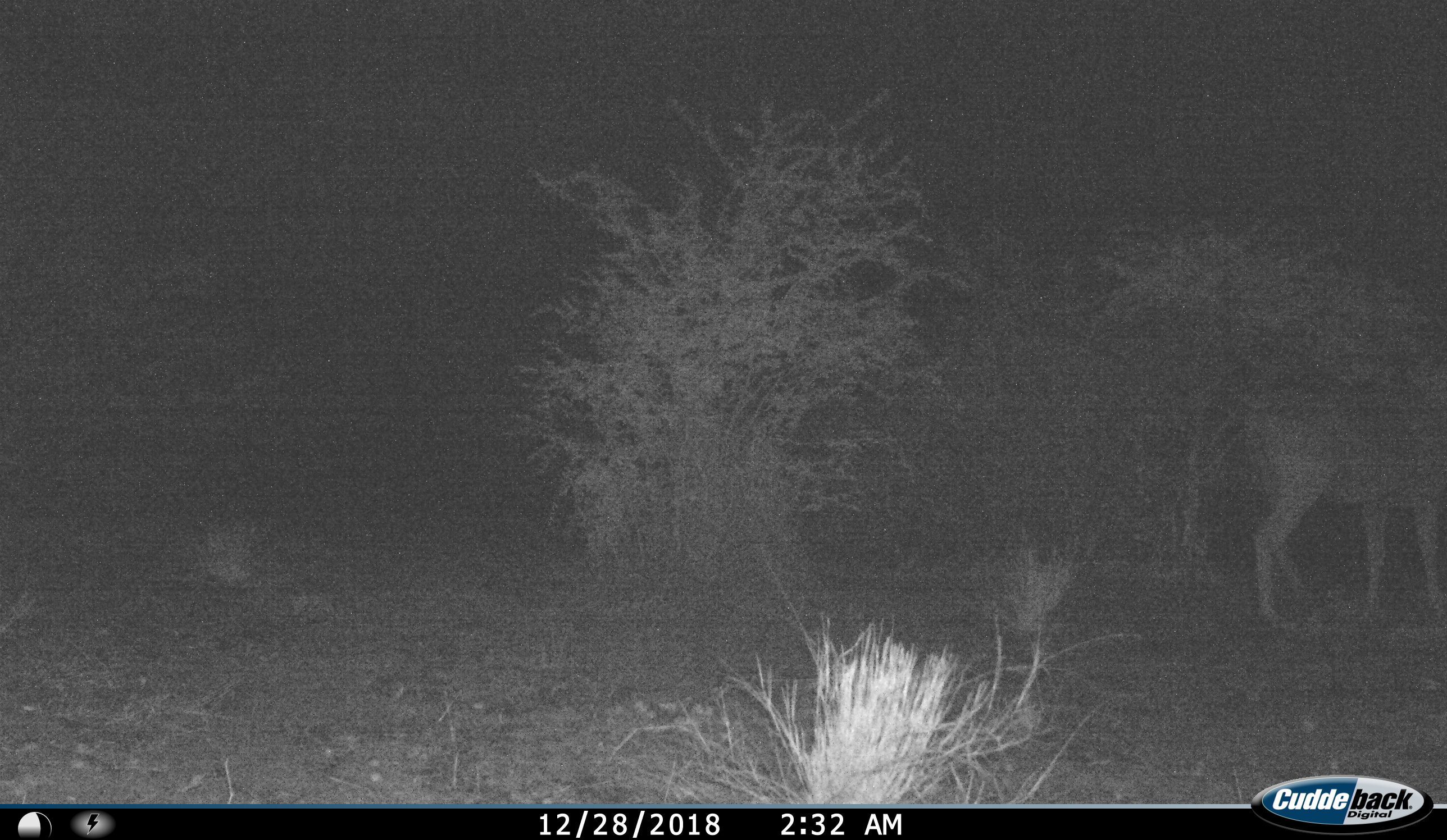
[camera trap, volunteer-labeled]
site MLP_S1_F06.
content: unidentified animal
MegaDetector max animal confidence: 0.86